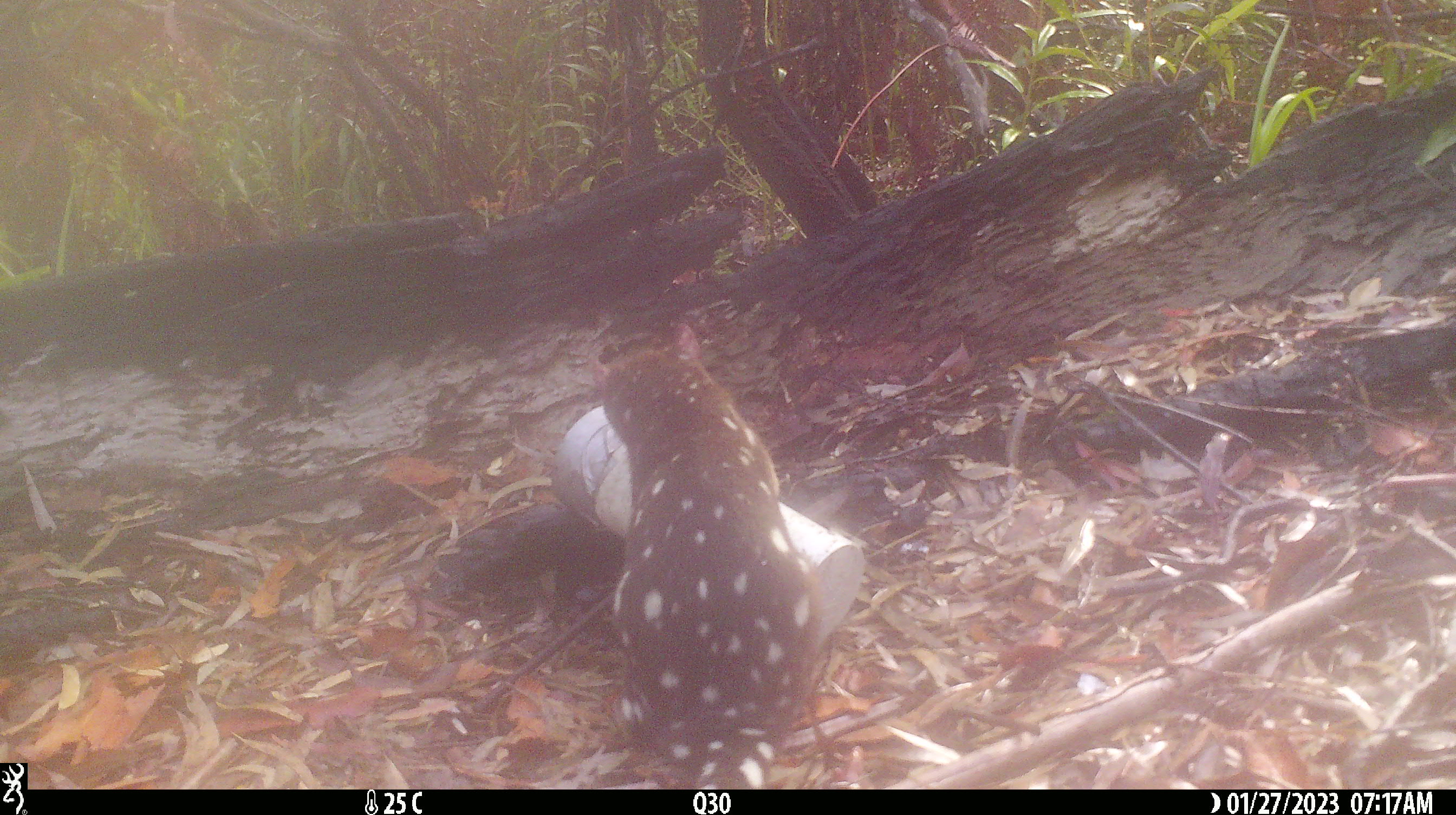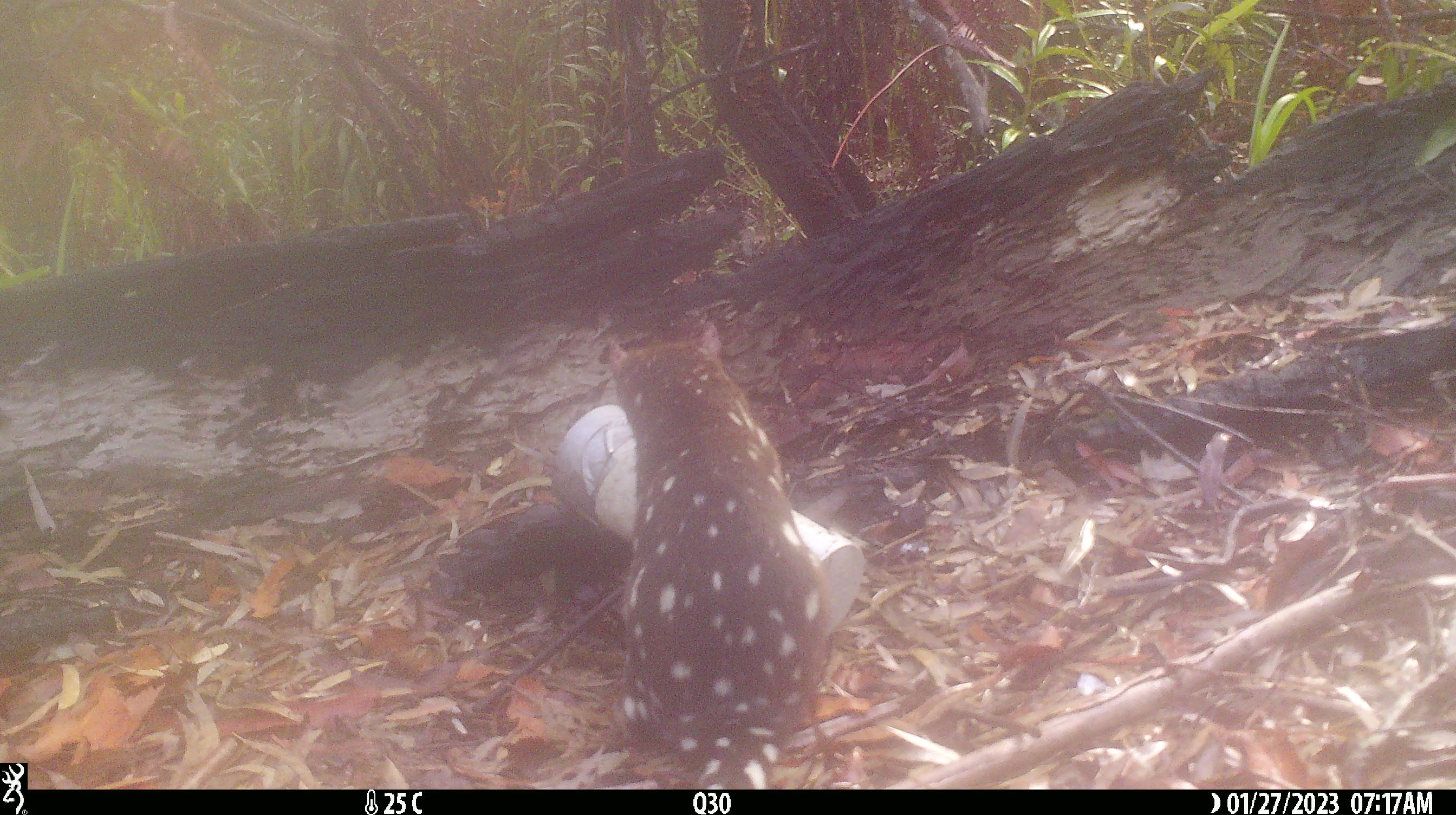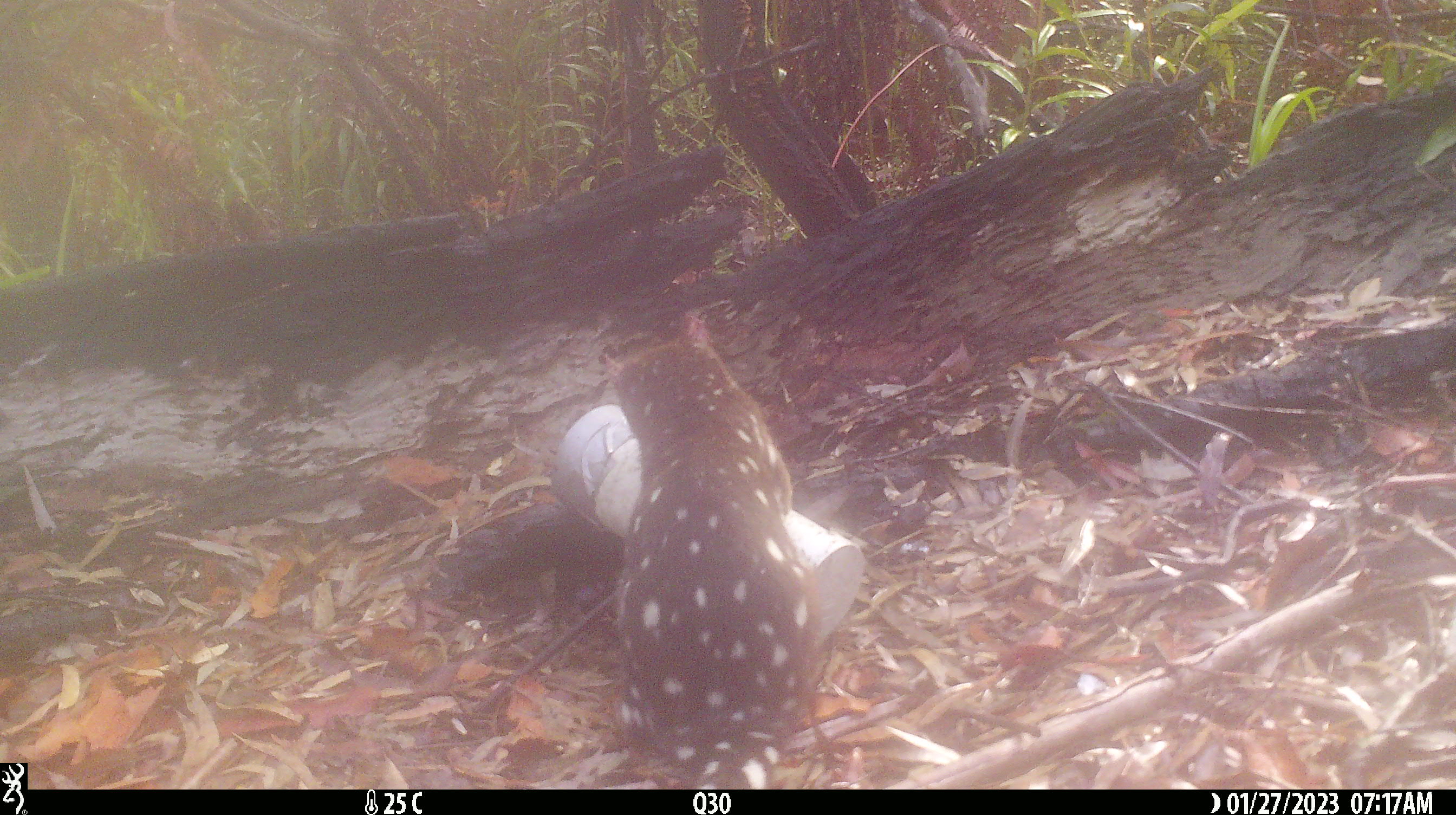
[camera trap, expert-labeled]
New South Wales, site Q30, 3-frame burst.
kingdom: Animalia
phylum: Chordata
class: Mammalia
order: Dasyuromorphia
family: Dasyuridae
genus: Dasyurus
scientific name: Dasyurus maculatus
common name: spotted-tailed quoll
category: quoll